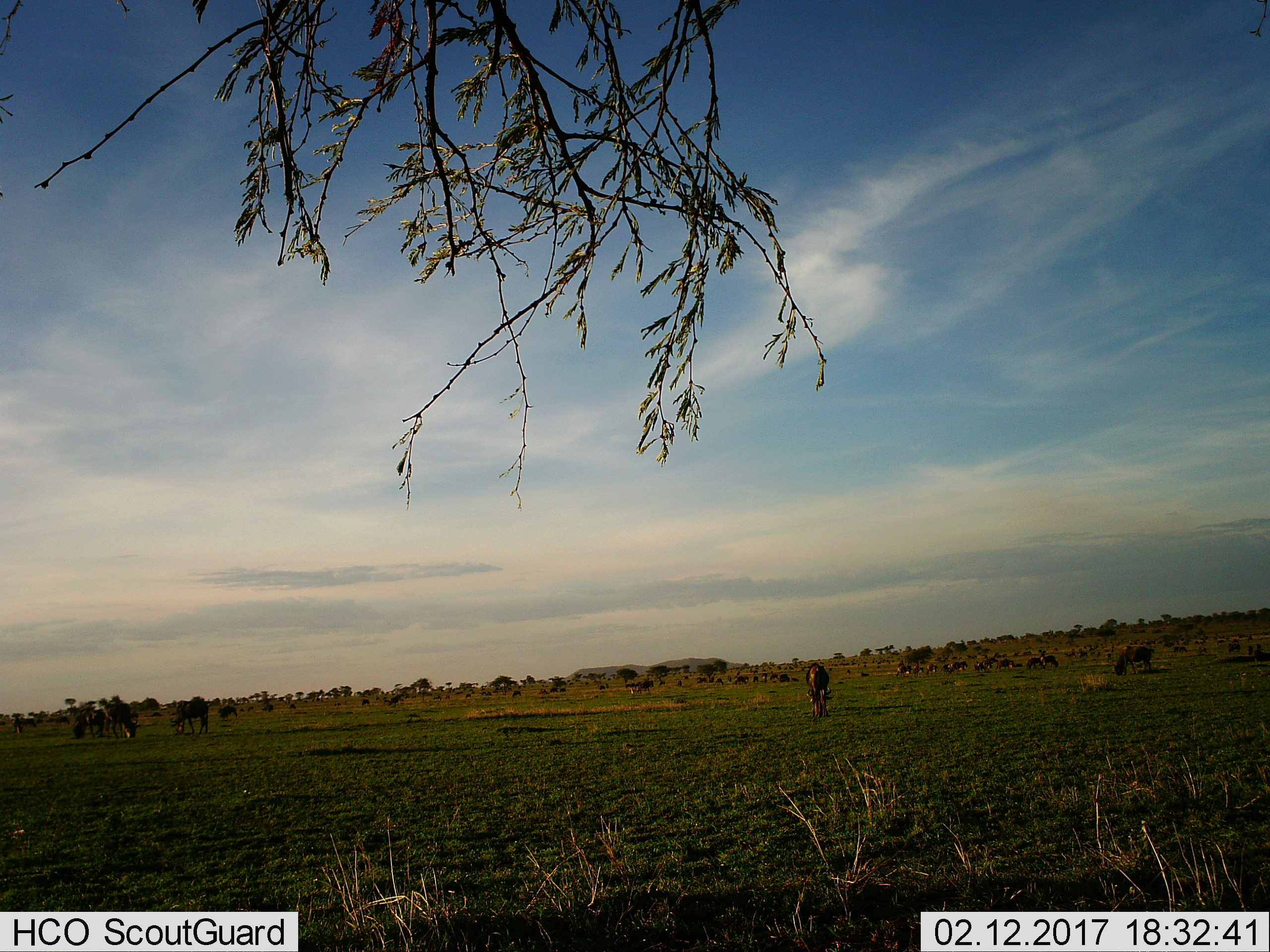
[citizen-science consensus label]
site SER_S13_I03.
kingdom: Animalia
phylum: Chordata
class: Mammalia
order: Artiodactyla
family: Bovidae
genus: Connochaetes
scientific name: Connochaetes taurinus taurinus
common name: blue wildebeest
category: wildebeestblue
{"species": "wildebeestblue (blue wildebeest) (Connochaetes taurinus taurinus)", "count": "11-50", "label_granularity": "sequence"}